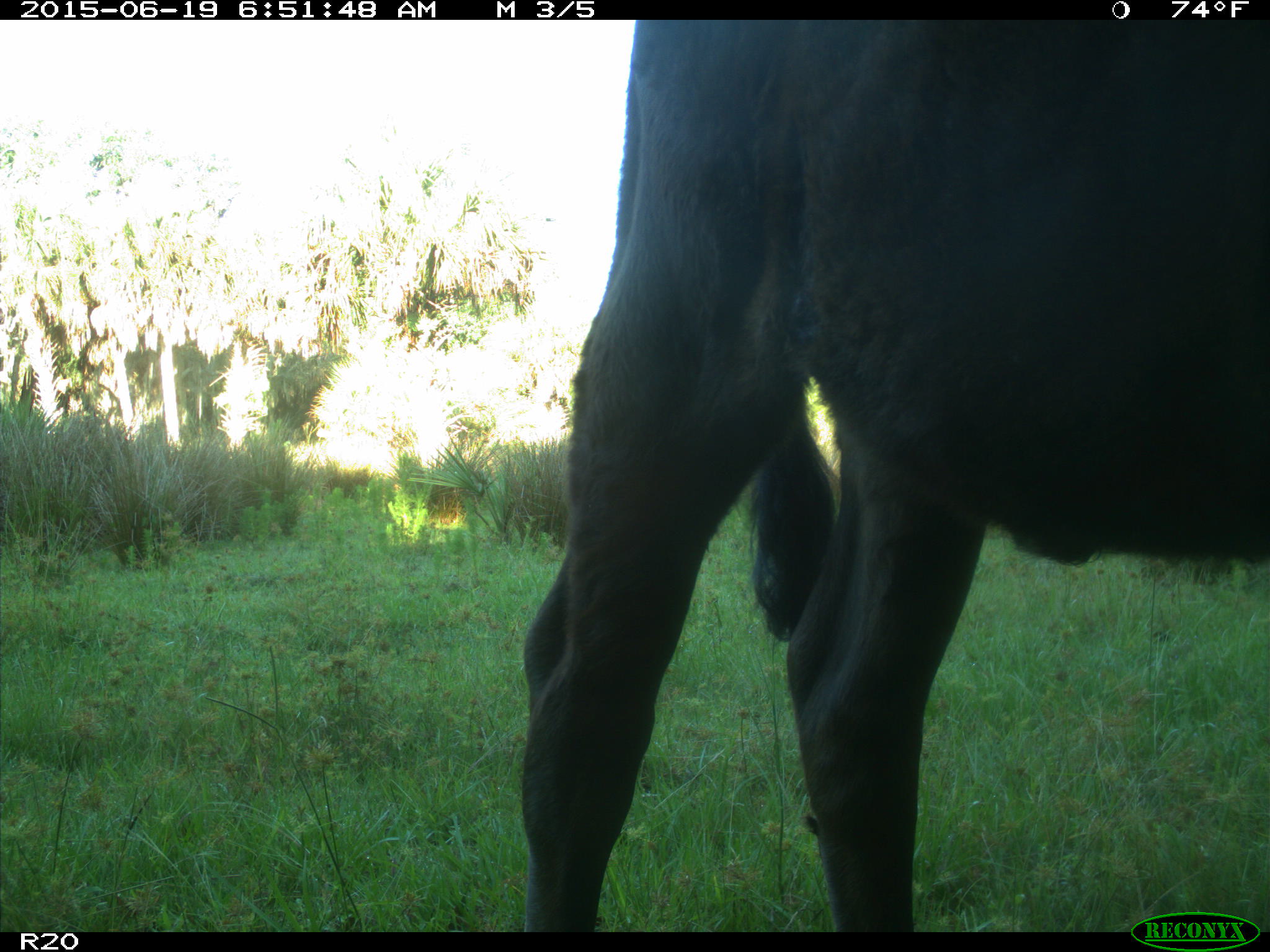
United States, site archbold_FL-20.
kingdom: Animalia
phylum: Chordata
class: Mammalia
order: Artiodactyla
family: Bovidae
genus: Bos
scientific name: Bos taurus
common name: domestic cow